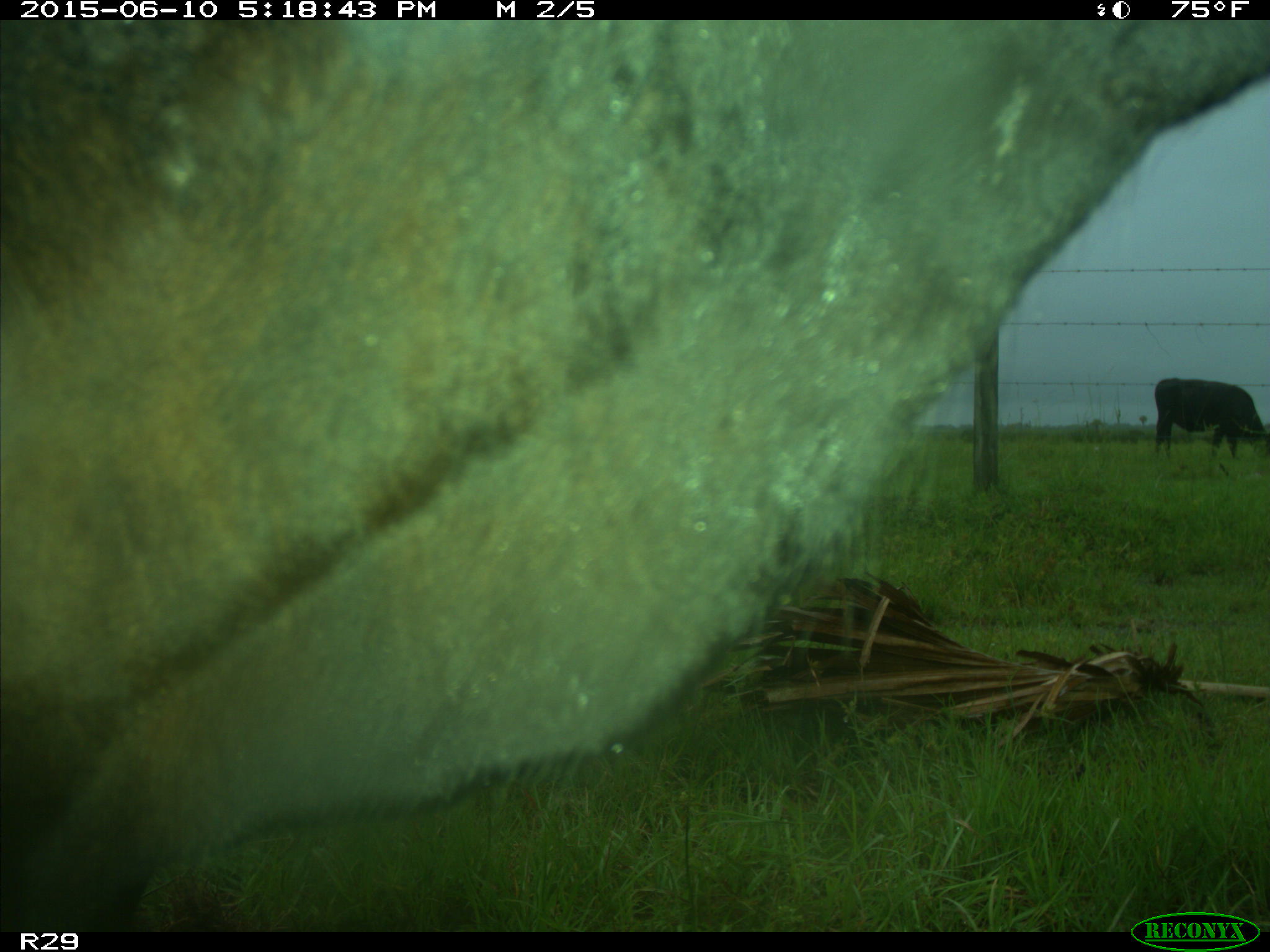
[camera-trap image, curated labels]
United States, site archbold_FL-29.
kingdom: Animalia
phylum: Chordata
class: Mammalia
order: Artiodactyla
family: Bovidae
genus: Bos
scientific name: Bos taurus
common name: domestic cow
Bos taurus (domestic cow).